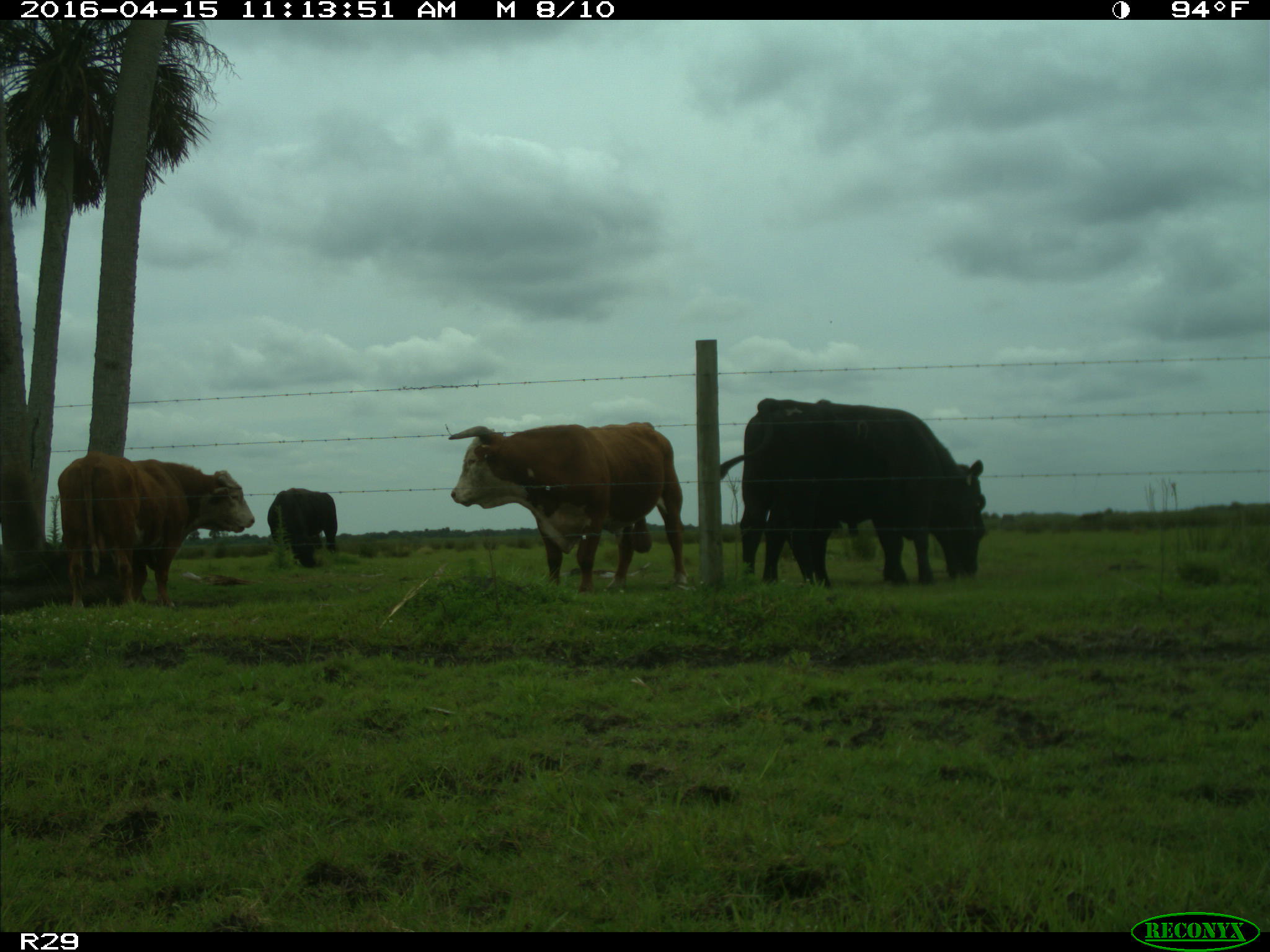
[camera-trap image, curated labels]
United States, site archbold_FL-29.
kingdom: Animalia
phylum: Chordata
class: Mammalia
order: Artiodactyla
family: Bovidae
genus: Bos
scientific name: Bos taurus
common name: domestic cow